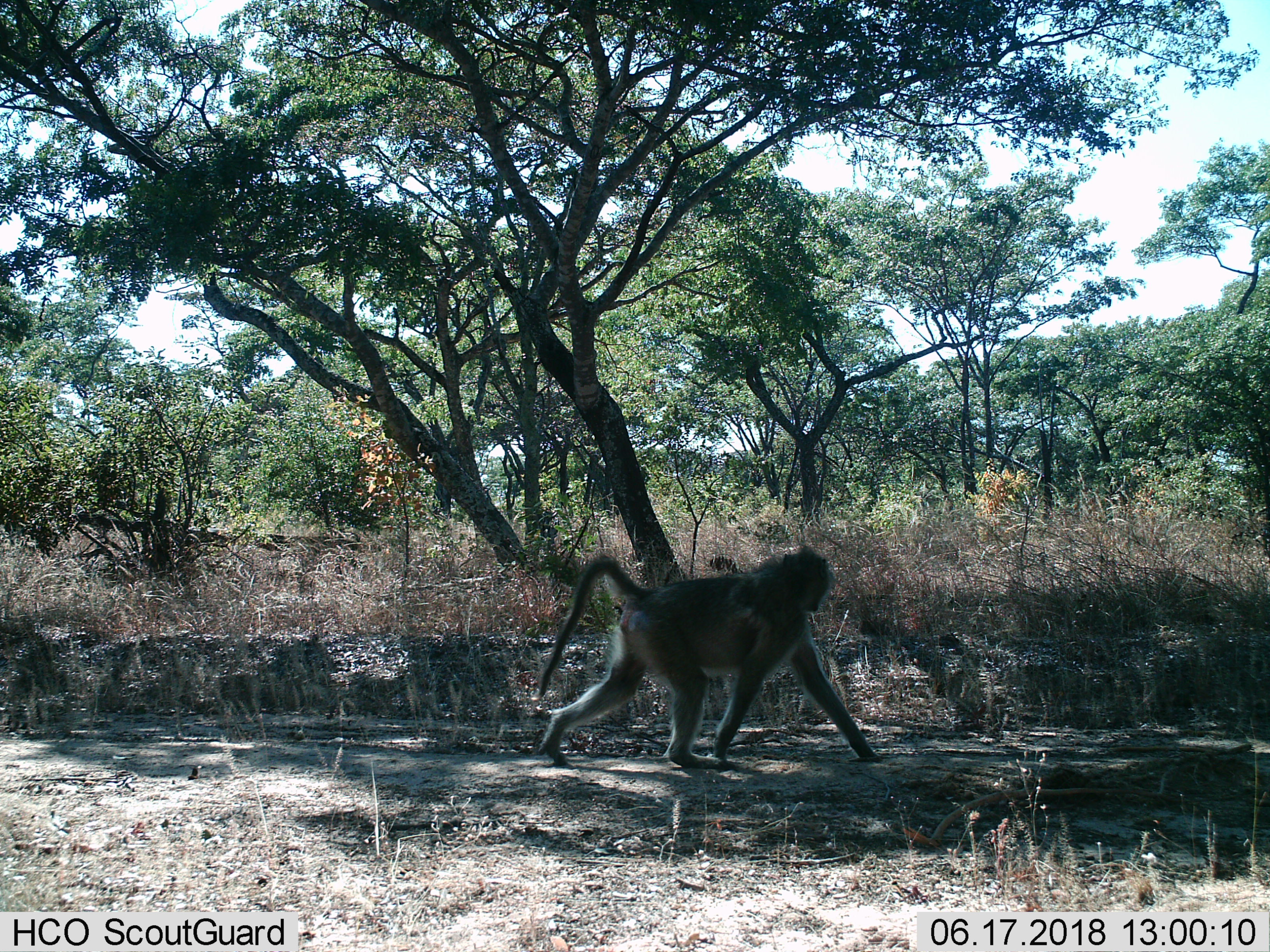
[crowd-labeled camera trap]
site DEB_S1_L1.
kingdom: Animalia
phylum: Chordata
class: Mammalia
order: Primates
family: Cercopithecidae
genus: Papio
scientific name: Papio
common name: baboon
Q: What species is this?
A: Baboon (Papio).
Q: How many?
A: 1.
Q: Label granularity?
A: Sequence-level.